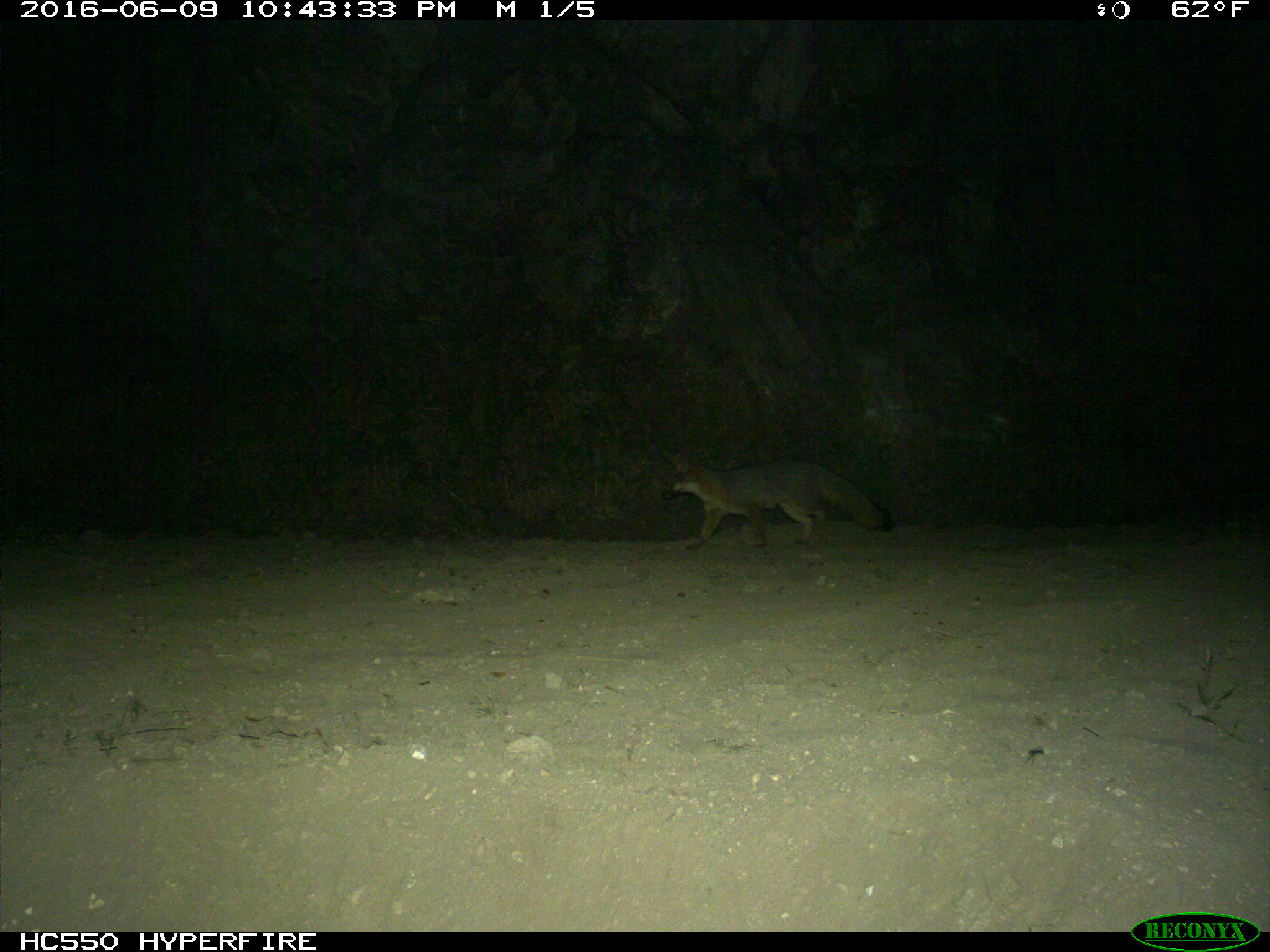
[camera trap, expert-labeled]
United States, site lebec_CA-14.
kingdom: Animalia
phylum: Chordata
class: Mammalia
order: Carnivora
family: Canidae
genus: Urocyon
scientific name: Urocyon cinereoargenteus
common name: gray fox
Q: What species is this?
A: Urocyon cinereoargenteus (gray fox).